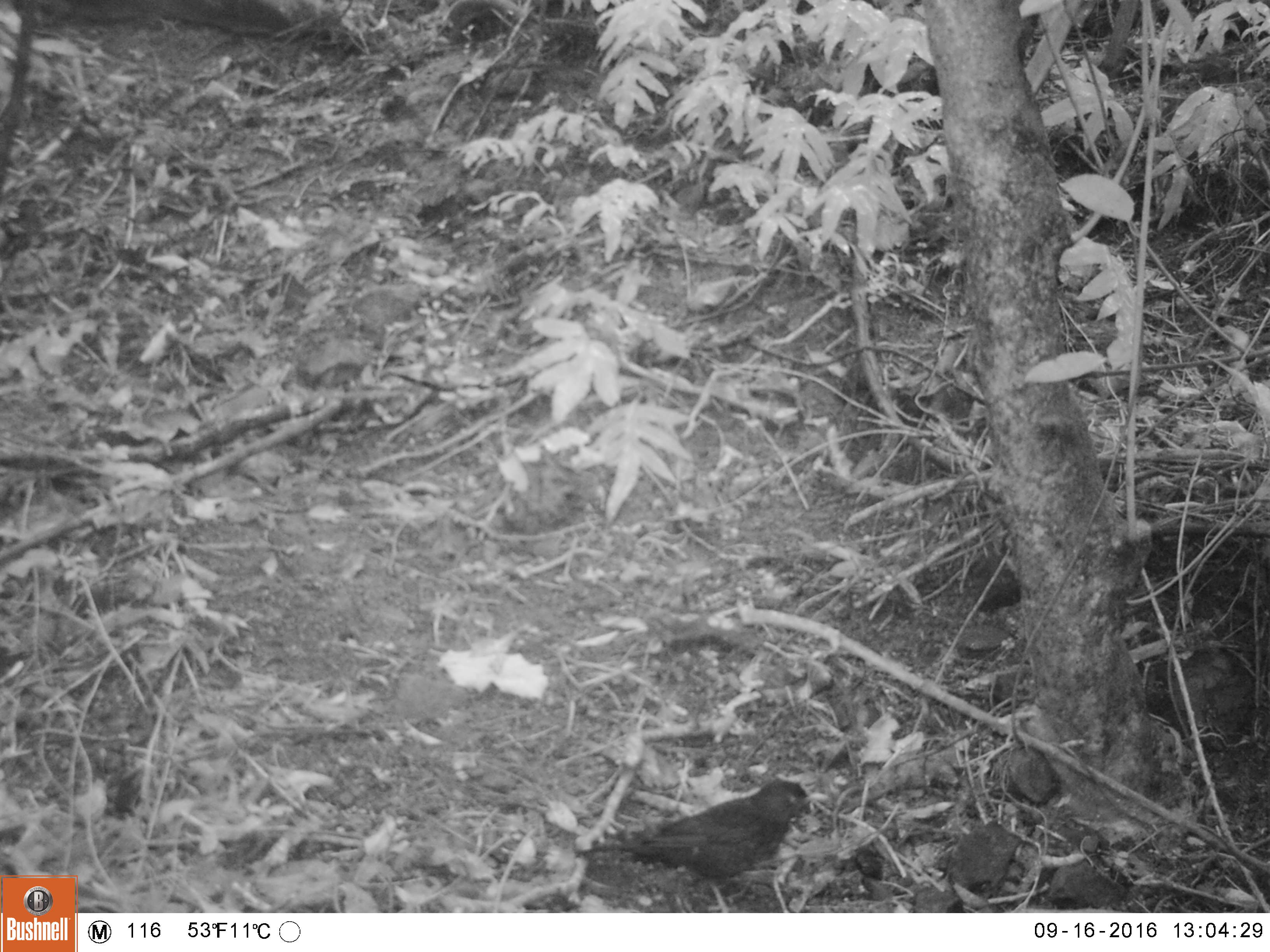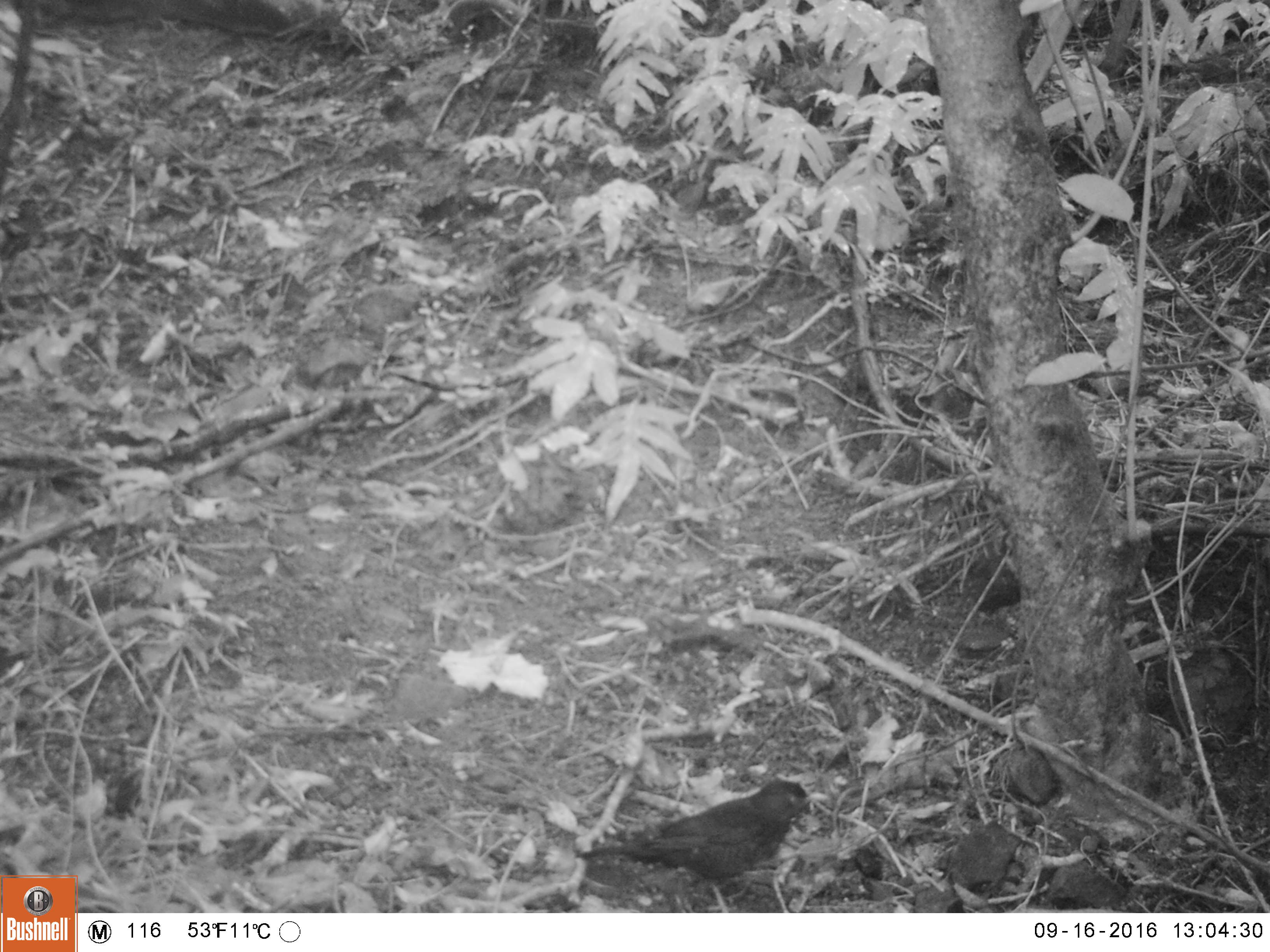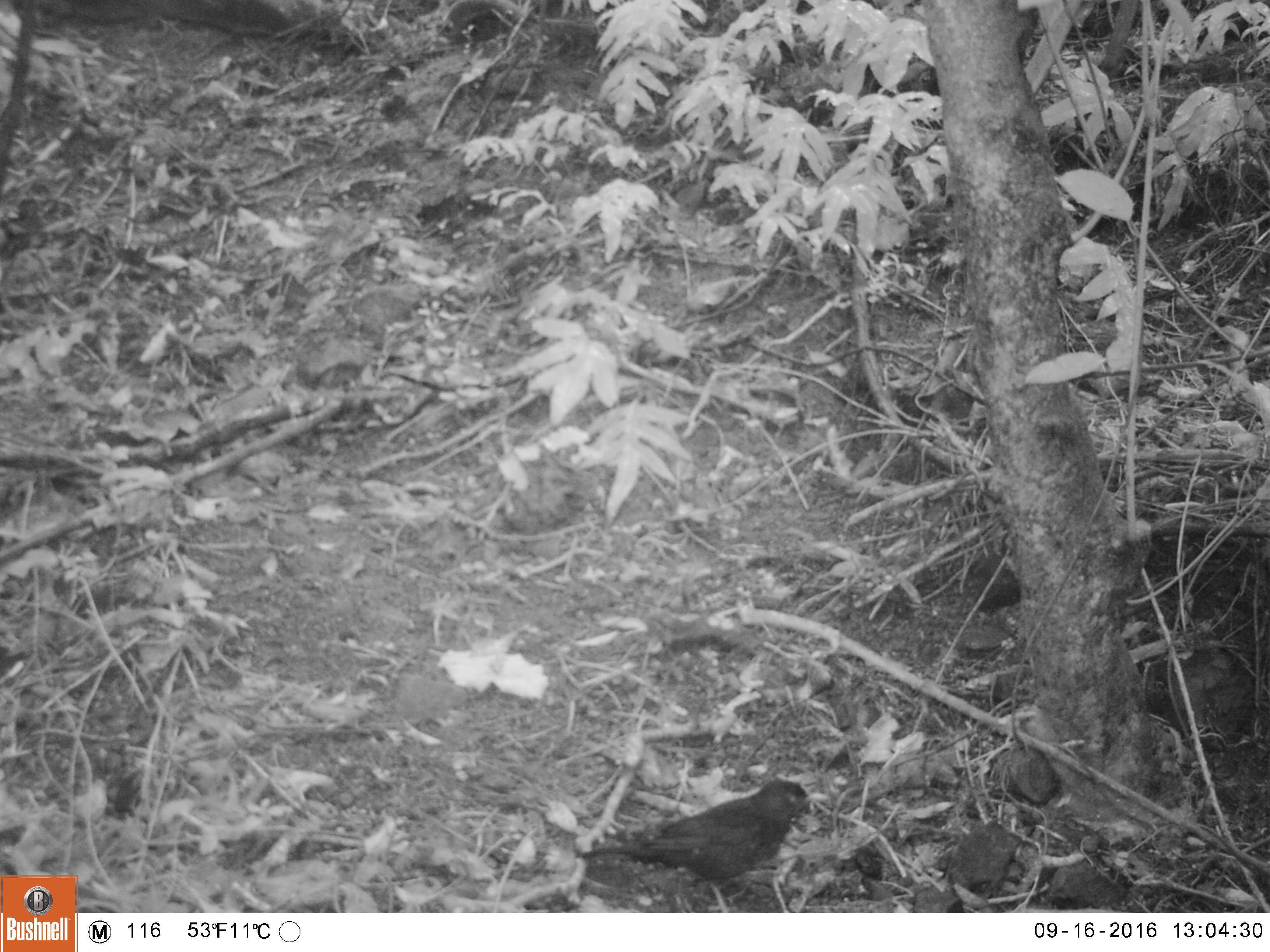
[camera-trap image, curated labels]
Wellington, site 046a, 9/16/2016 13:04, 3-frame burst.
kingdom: Animalia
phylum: Chordata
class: Aves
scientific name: Aves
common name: bird